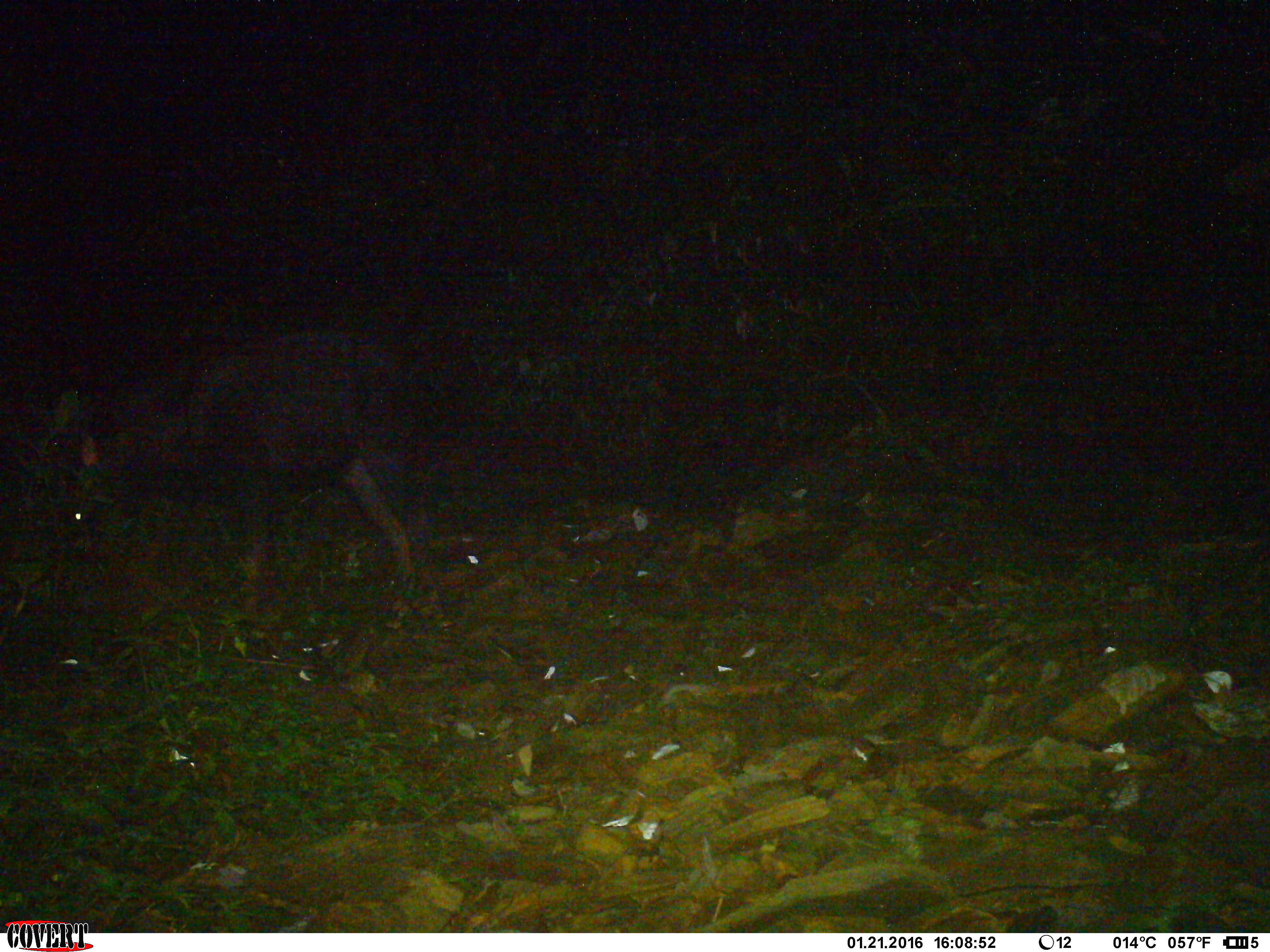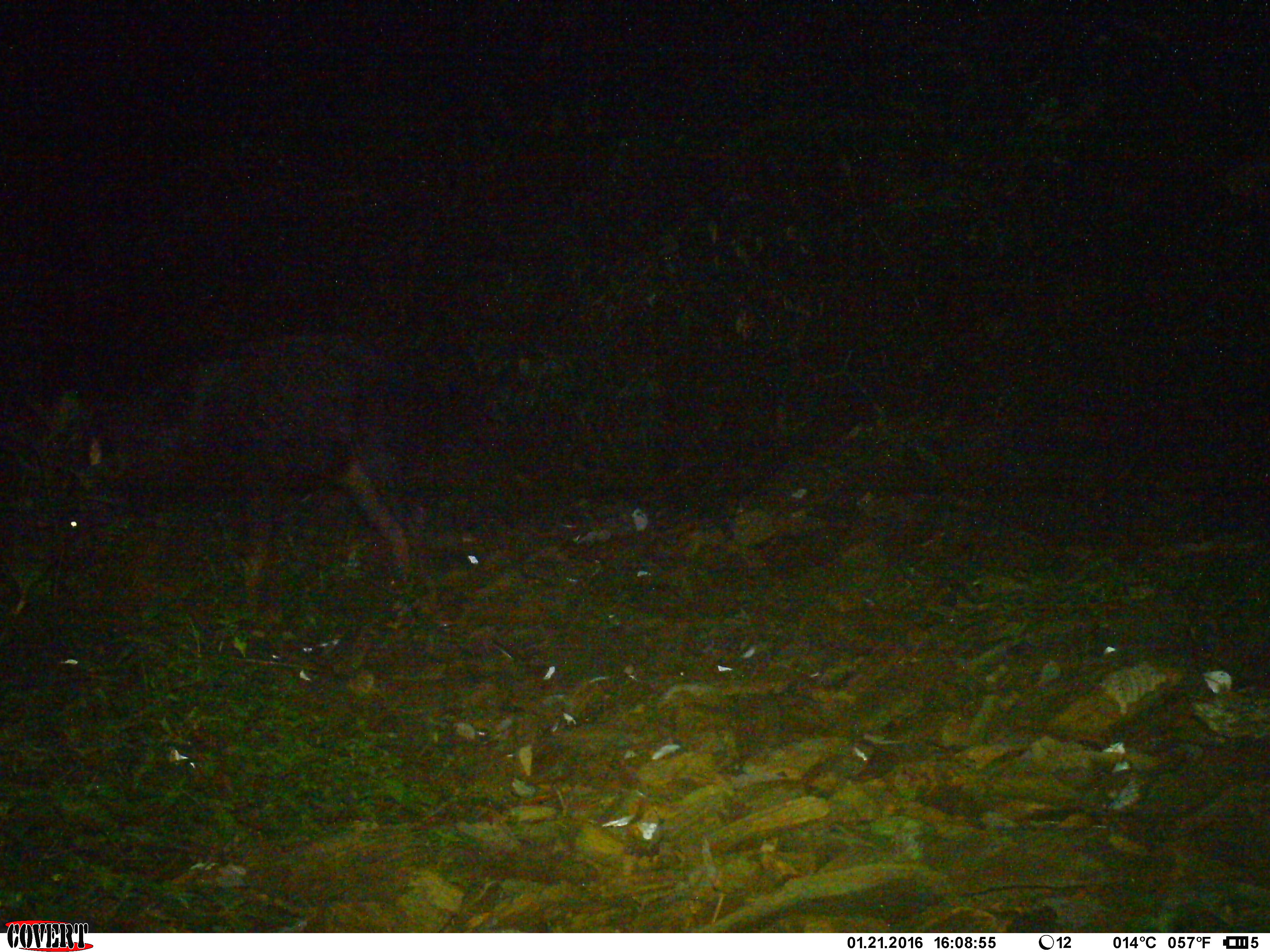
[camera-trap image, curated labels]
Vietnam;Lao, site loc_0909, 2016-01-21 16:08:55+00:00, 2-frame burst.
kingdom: Animalia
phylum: Chordata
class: Mammalia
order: Artiodactyla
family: Bovidae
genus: Capricornis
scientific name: Capricornis sumatraensis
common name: chinese serow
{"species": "chinese serow (Capricornis sumatraensis)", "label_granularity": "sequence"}